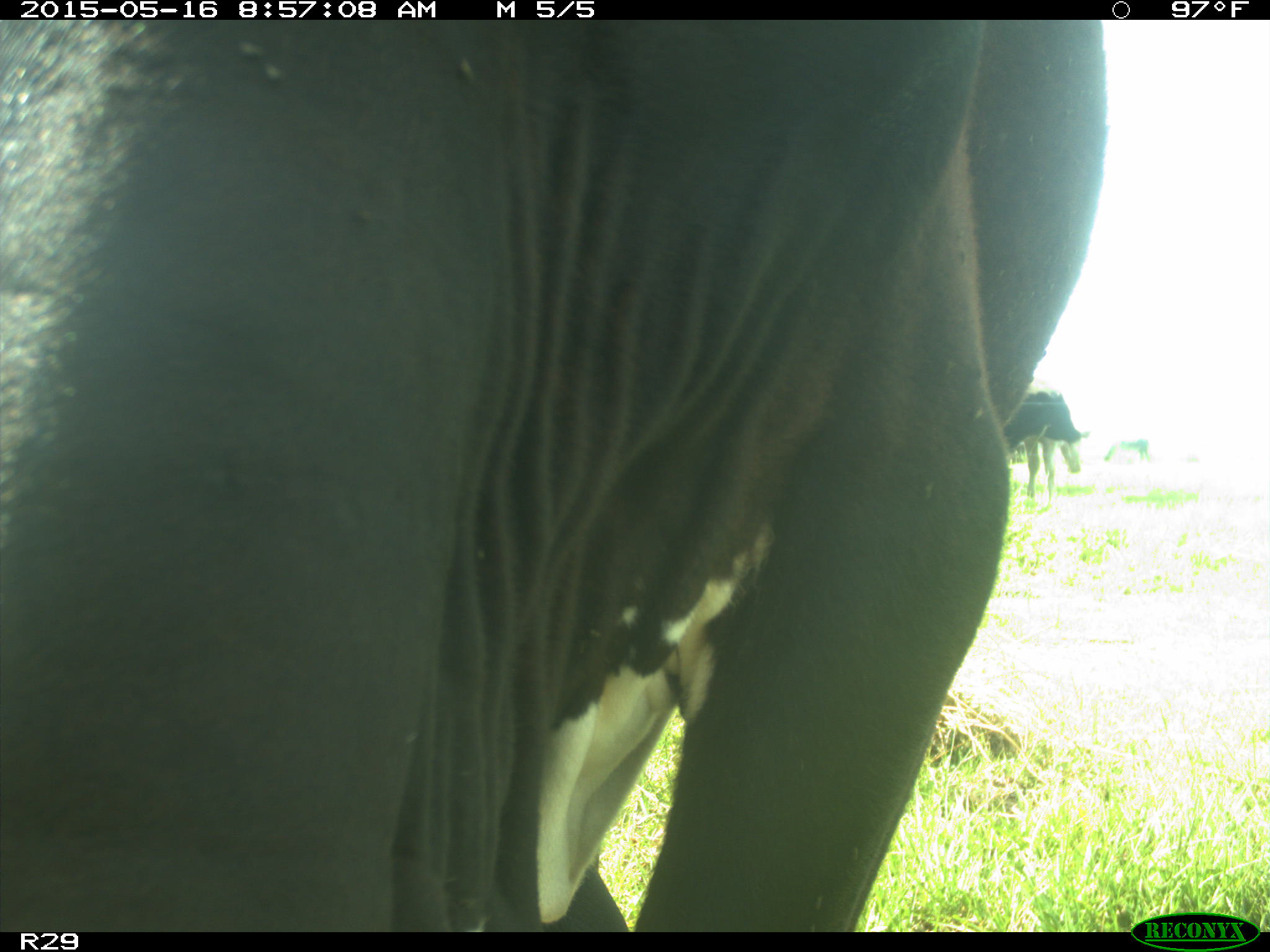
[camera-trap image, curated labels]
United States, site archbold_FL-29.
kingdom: Animalia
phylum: Chordata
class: Mammalia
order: Artiodactyla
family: Bovidae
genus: Bos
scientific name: Bos taurus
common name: domestic cow